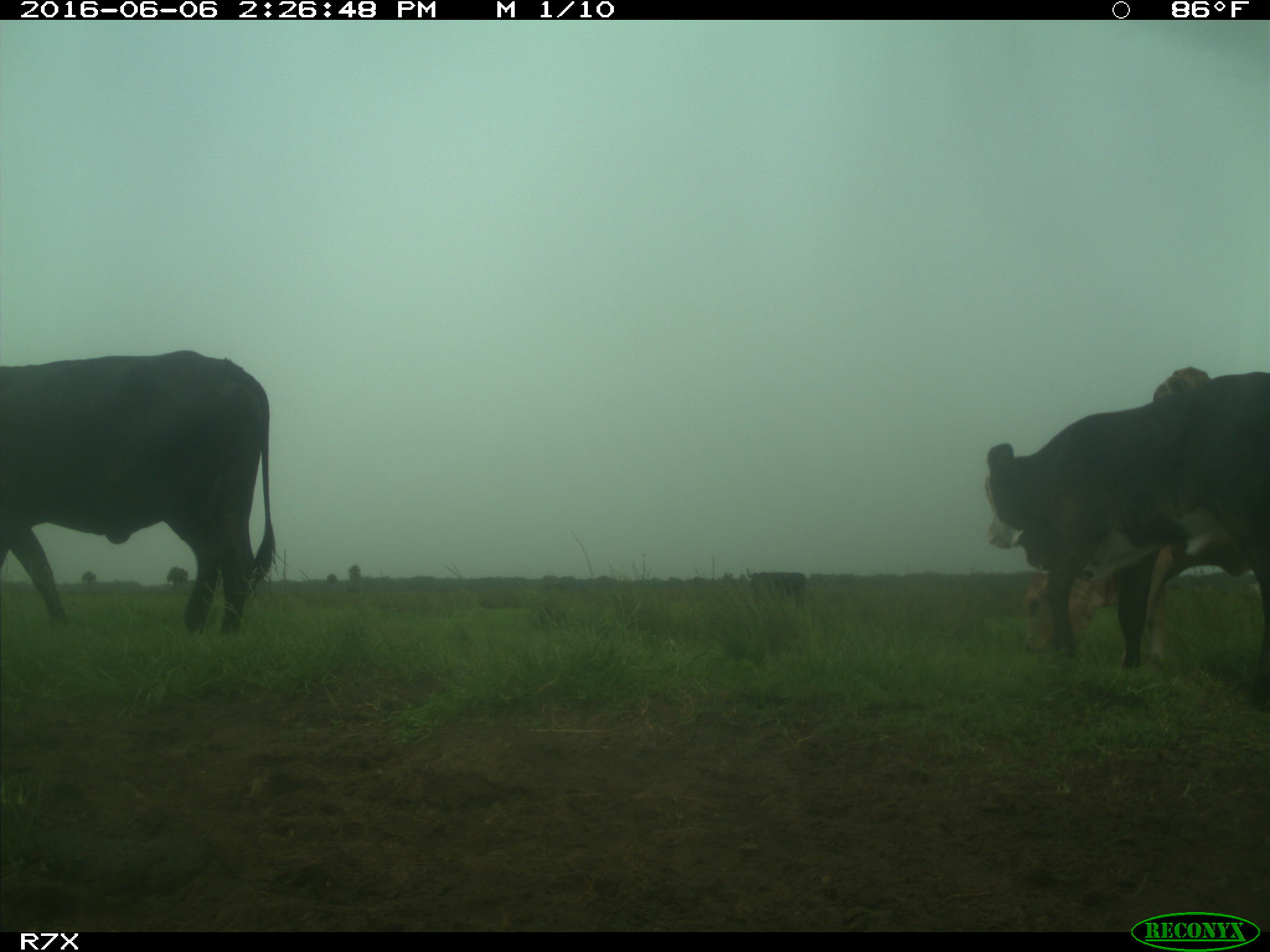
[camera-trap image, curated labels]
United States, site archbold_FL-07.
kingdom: Animalia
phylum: Chordata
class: Mammalia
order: Artiodactyla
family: Bovidae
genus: Bos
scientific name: Bos taurus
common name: domestic cow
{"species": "Bos taurus (domestic cow)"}